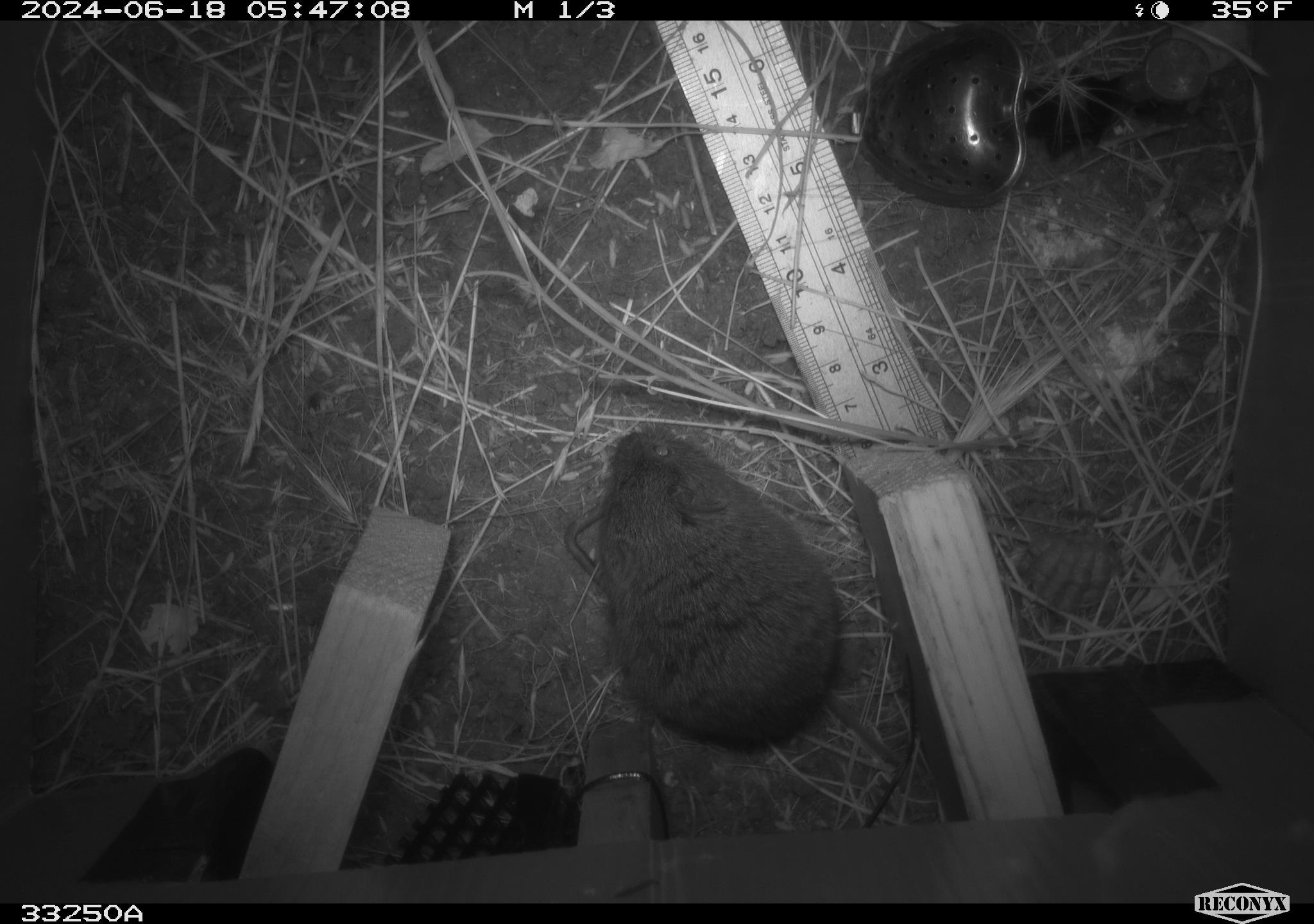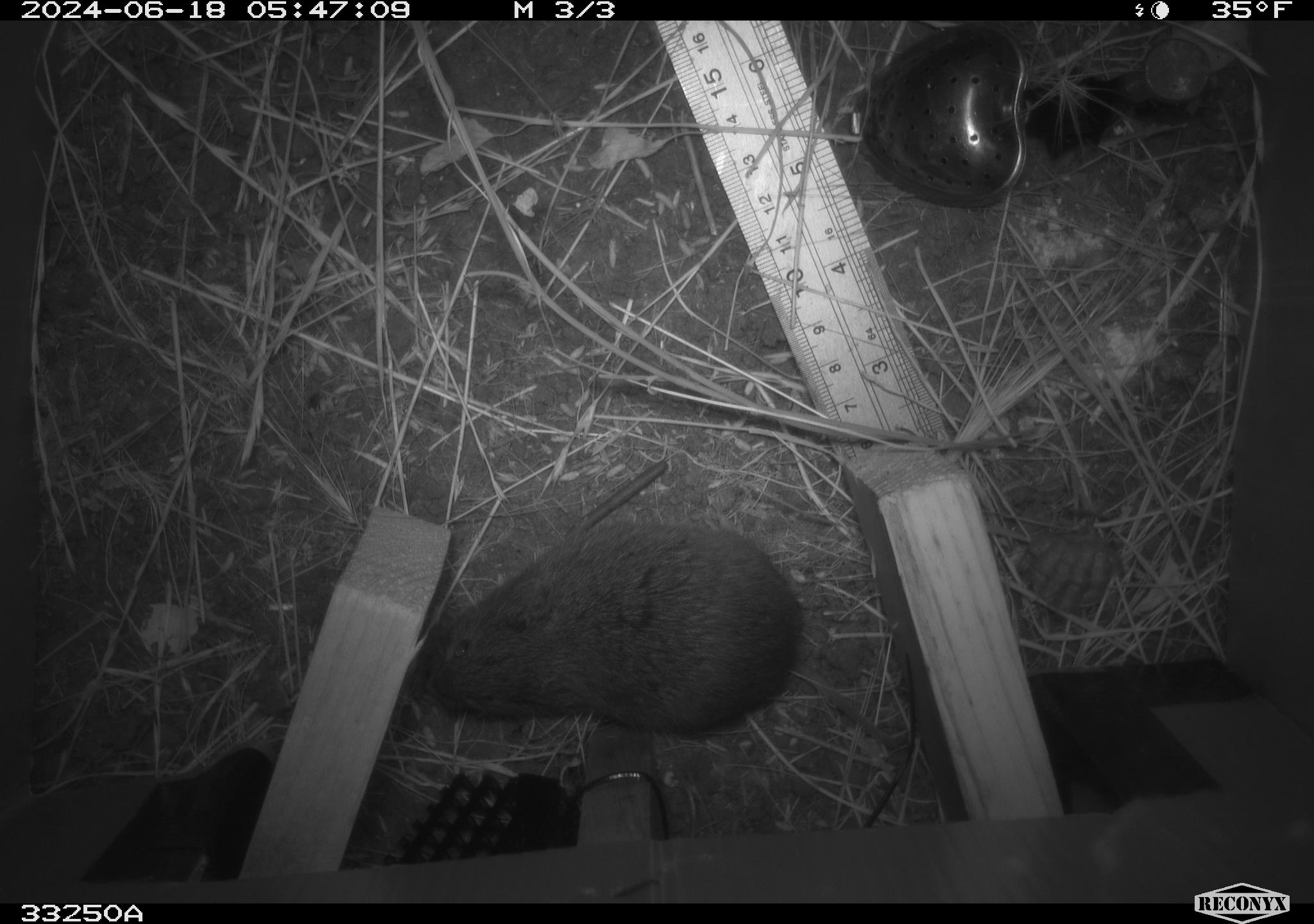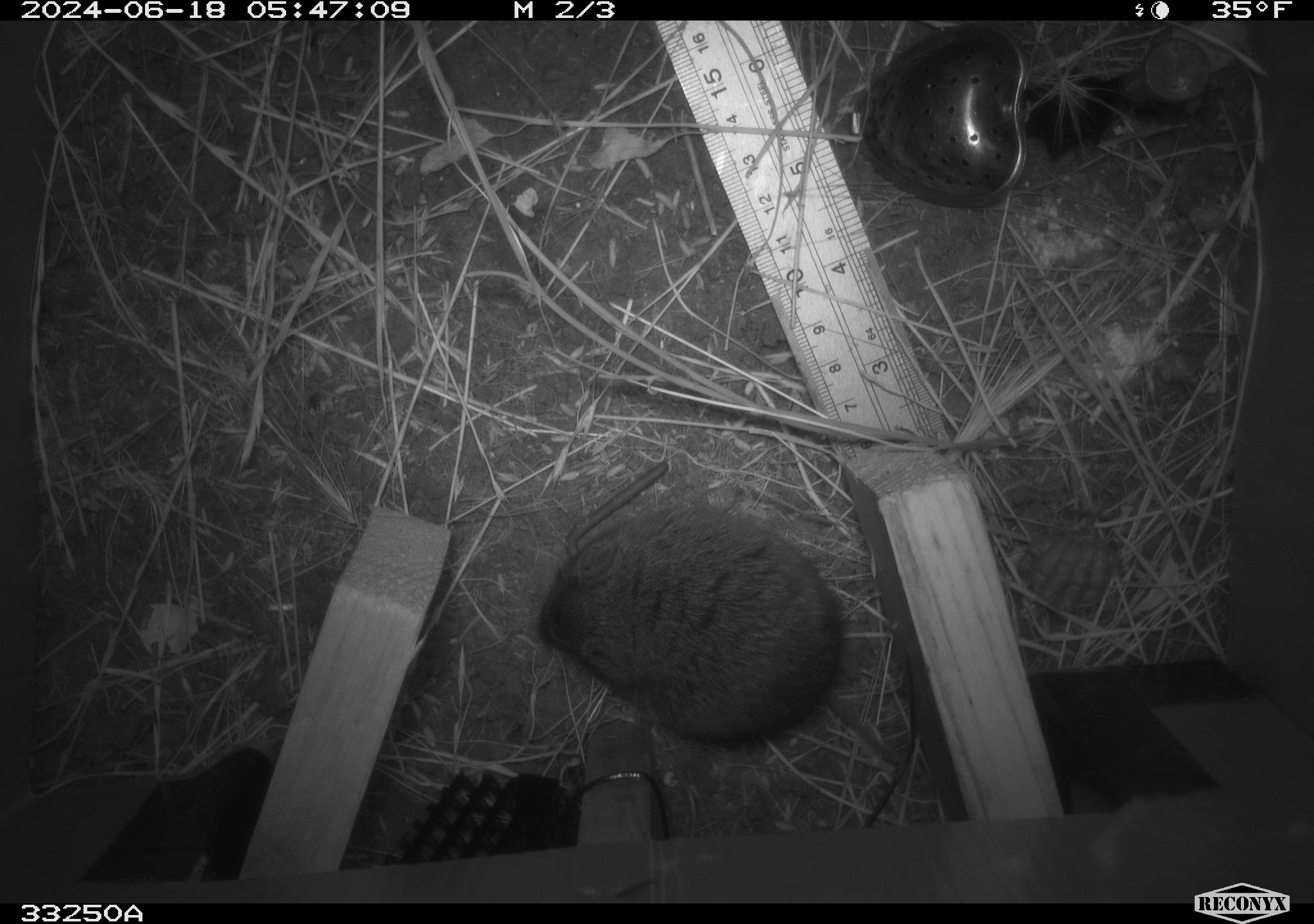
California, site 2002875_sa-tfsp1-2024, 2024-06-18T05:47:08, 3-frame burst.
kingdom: Animalia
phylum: Chordata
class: Mammalia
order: Rodentia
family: Cricetidae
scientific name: Arvicolinae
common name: voles, lemmings, and muskrats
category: arvicolinae subfamily